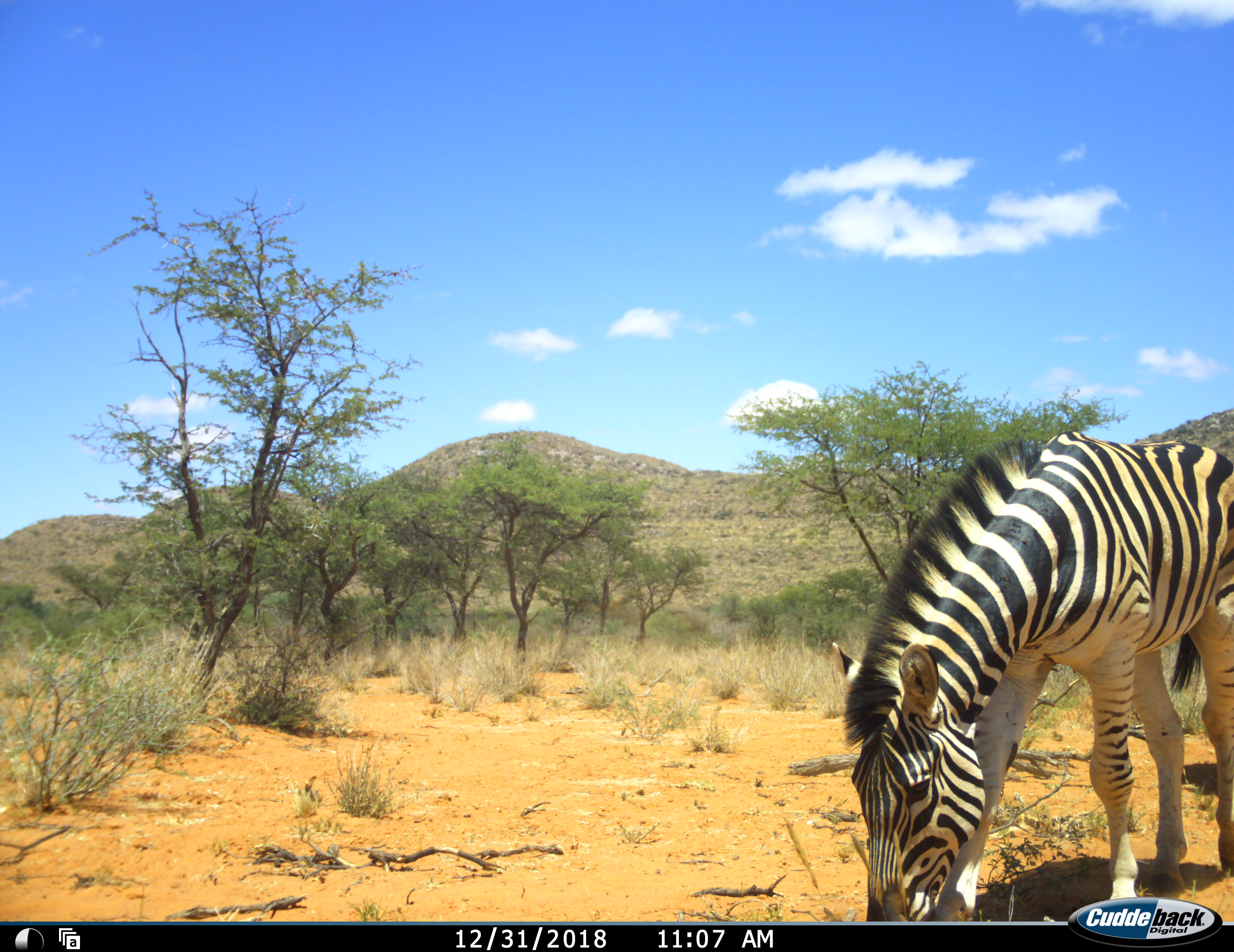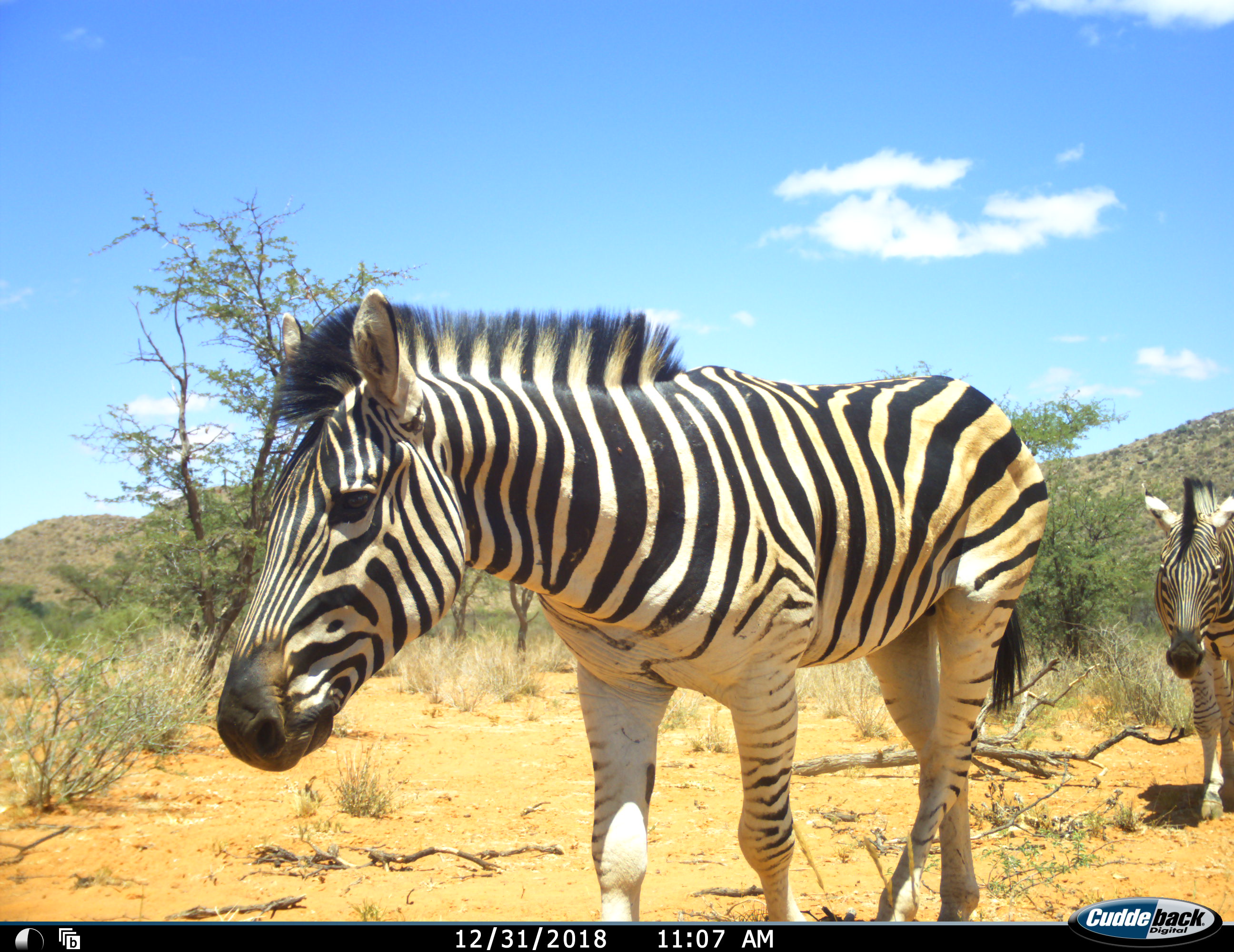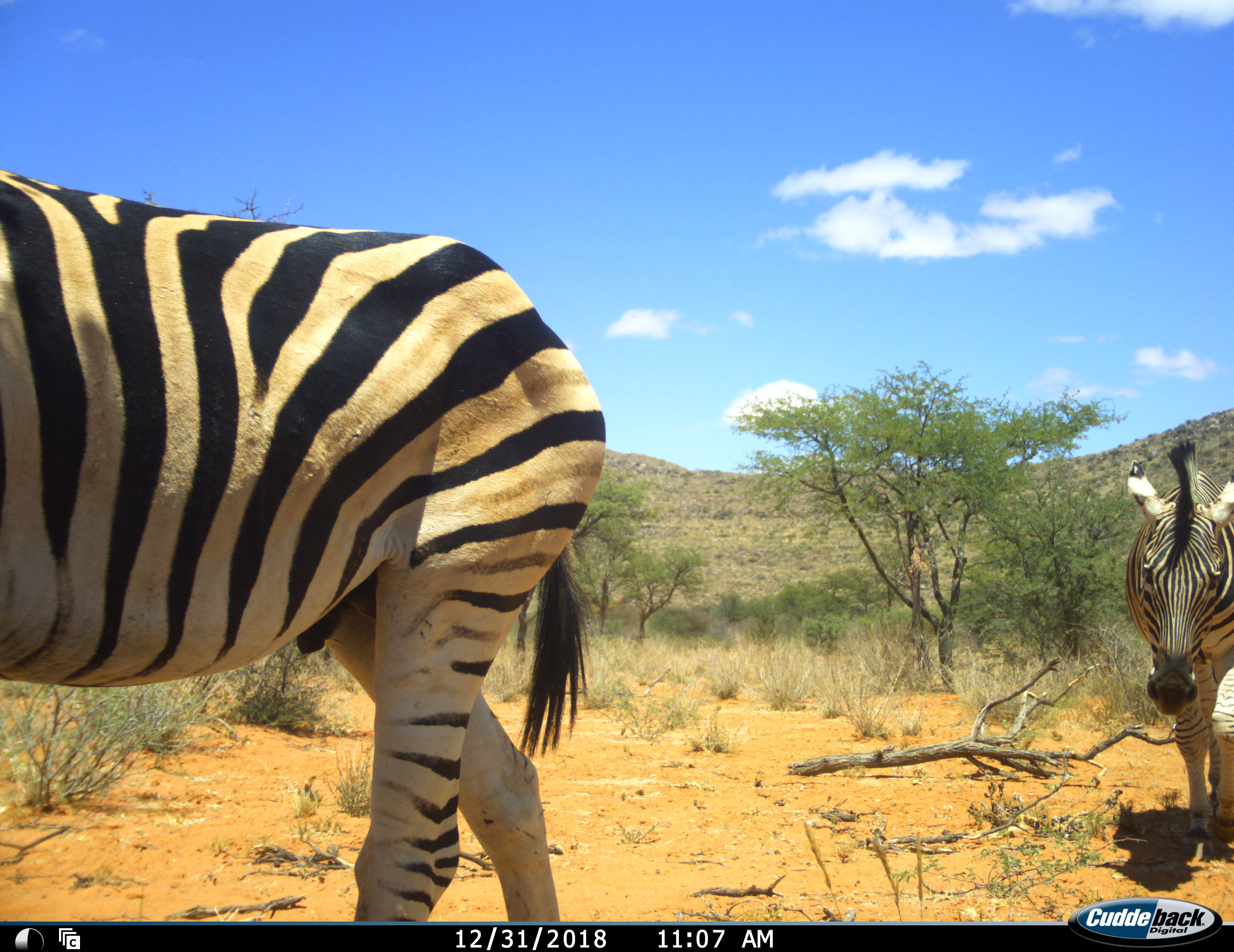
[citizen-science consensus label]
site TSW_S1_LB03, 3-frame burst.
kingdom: Animalia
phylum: Chordata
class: Mammalia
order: Perissodactyla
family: Equidae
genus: Equus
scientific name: Equus quagga burchellii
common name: burchell's zebra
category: zebraburchells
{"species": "zebraburchells (burchell's zebra) (Equus quagga burchellii)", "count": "2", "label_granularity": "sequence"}